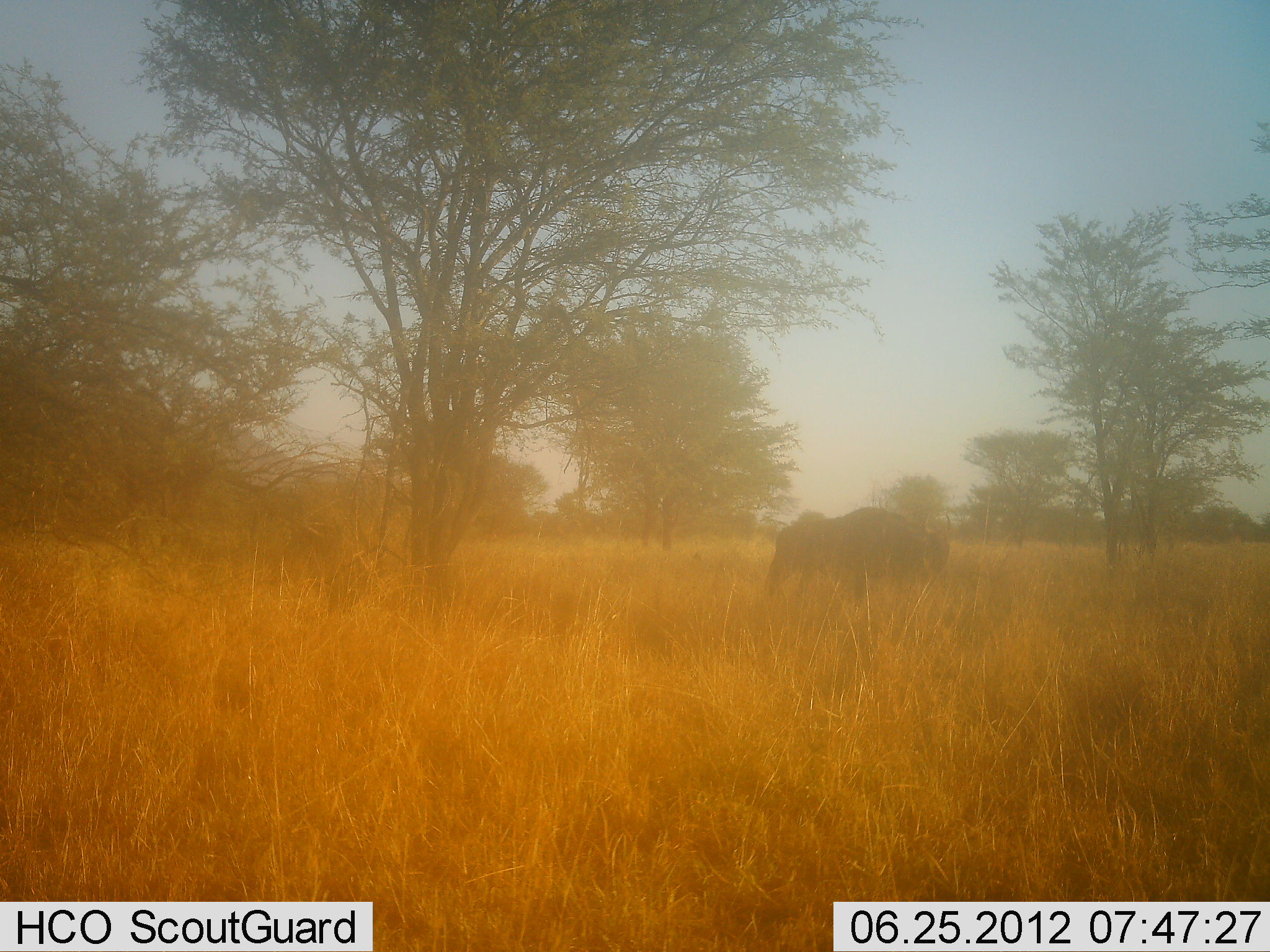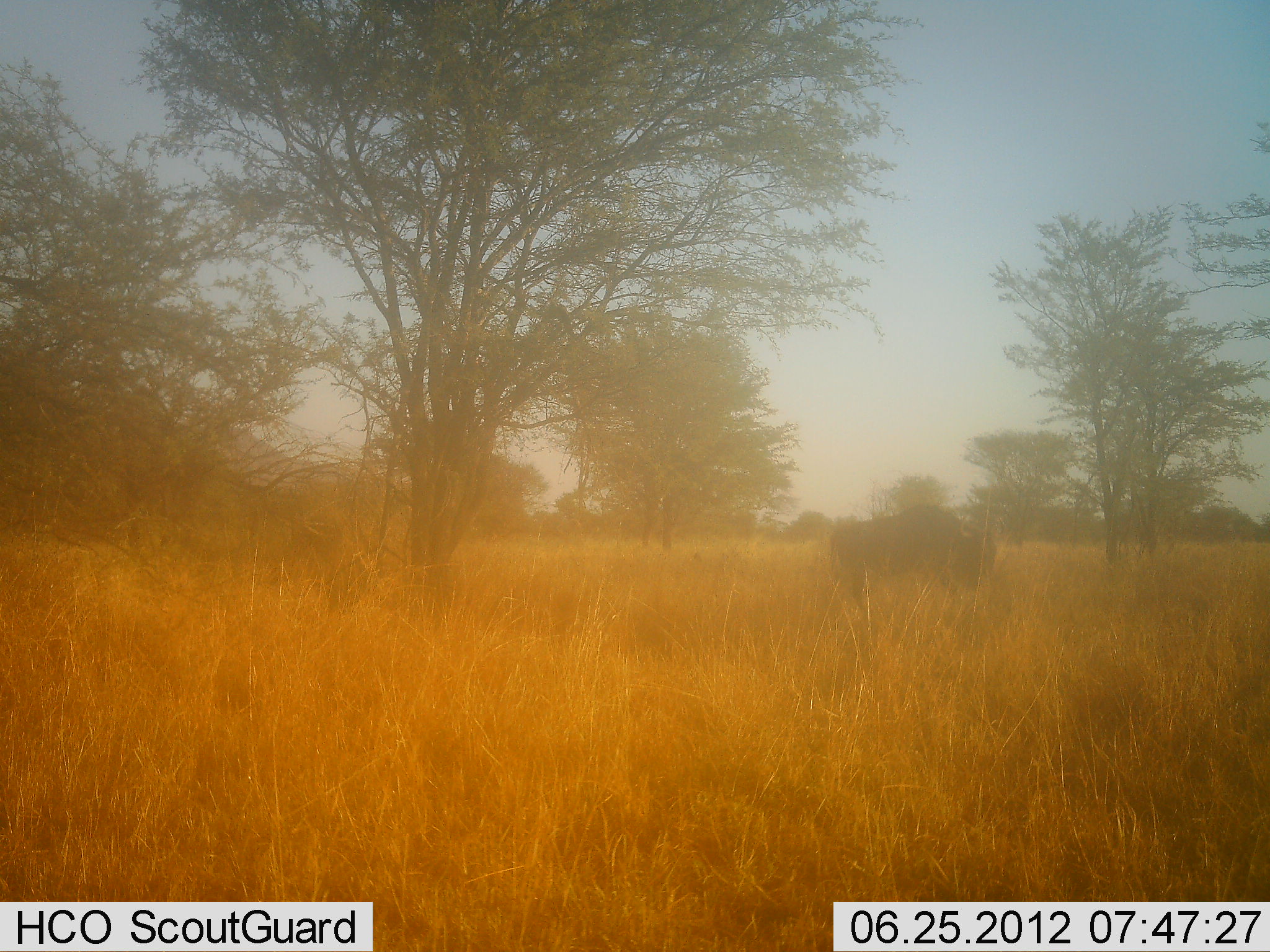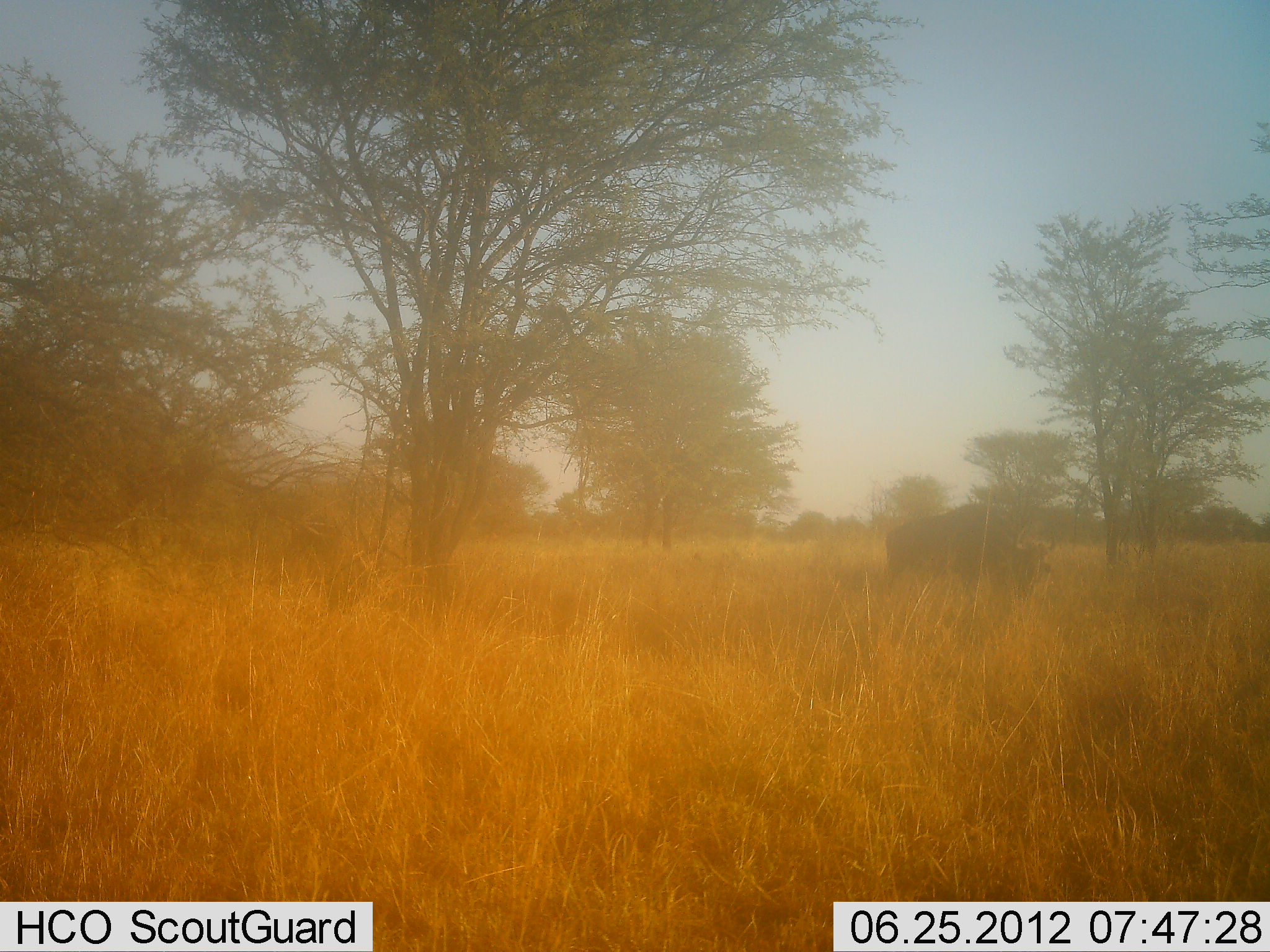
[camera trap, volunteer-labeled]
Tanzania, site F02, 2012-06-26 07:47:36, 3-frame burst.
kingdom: Animalia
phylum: Chordata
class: Mammalia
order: Artiodactyla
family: Bovidae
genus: Connochaetes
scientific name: Connochaetes taurinus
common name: blue wildebeest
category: wildebeest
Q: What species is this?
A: Wildebeest (blue wildebeest) (Connochaetes taurinus).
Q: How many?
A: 1.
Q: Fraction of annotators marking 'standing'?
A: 0%.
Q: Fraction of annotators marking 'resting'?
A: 0%.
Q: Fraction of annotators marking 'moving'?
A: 100%.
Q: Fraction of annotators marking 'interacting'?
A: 0%.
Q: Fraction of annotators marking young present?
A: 0%.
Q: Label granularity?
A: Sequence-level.